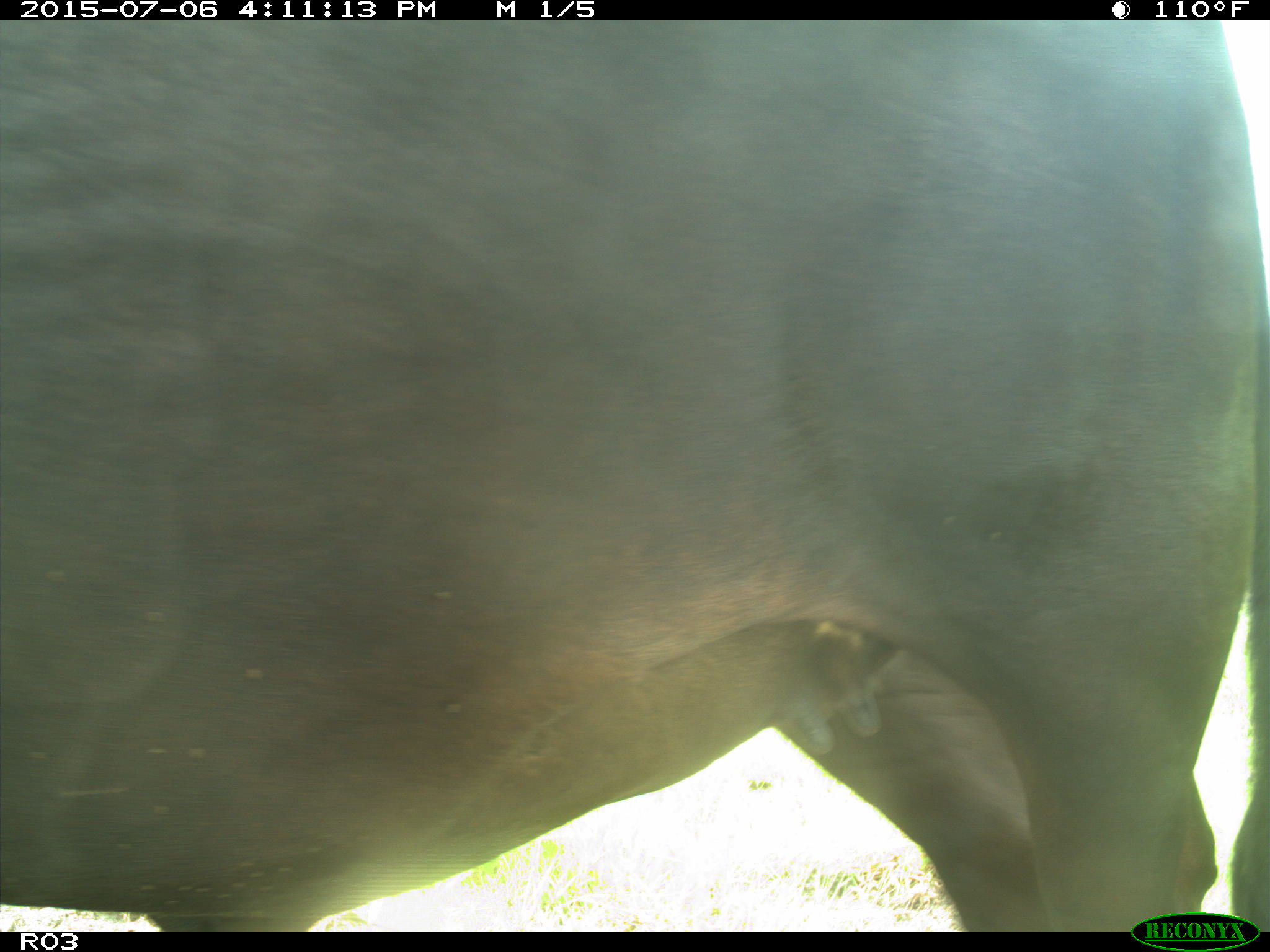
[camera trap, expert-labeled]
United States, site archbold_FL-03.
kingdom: Animalia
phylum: Chordata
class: Mammalia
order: Artiodactyla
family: Bovidae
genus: Bos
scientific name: Bos taurus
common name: domestic cow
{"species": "Bos taurus (domestic cow)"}